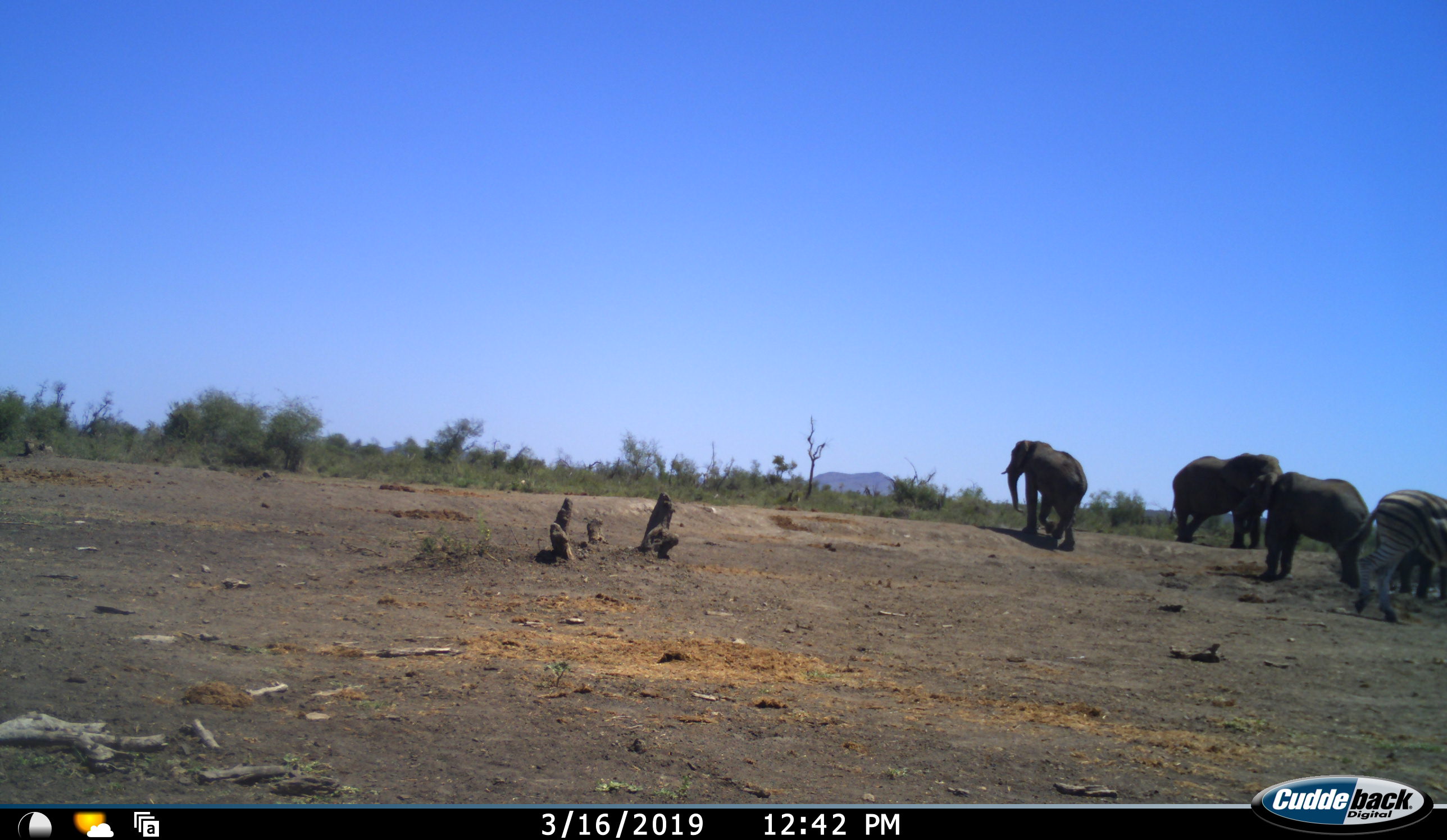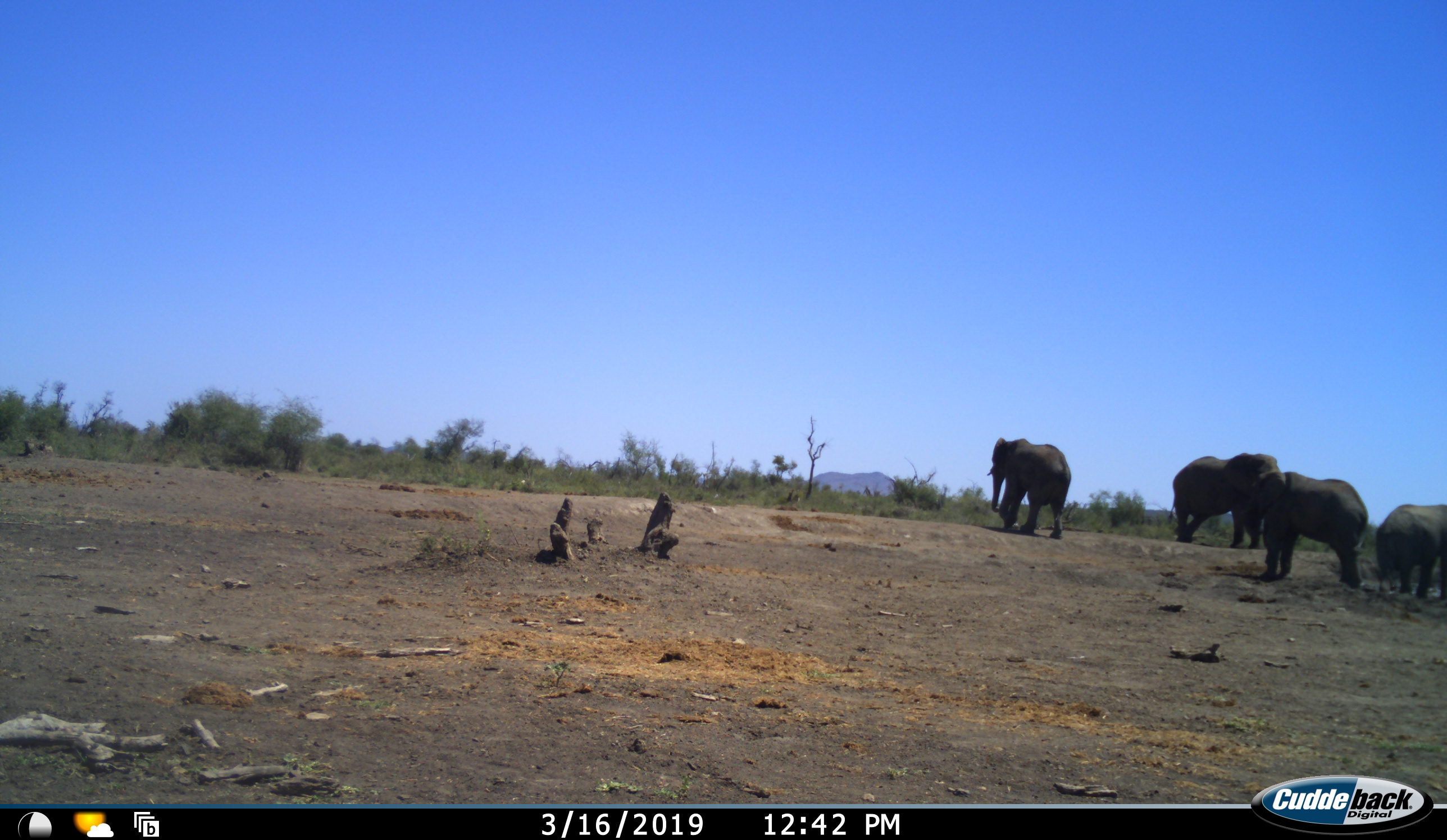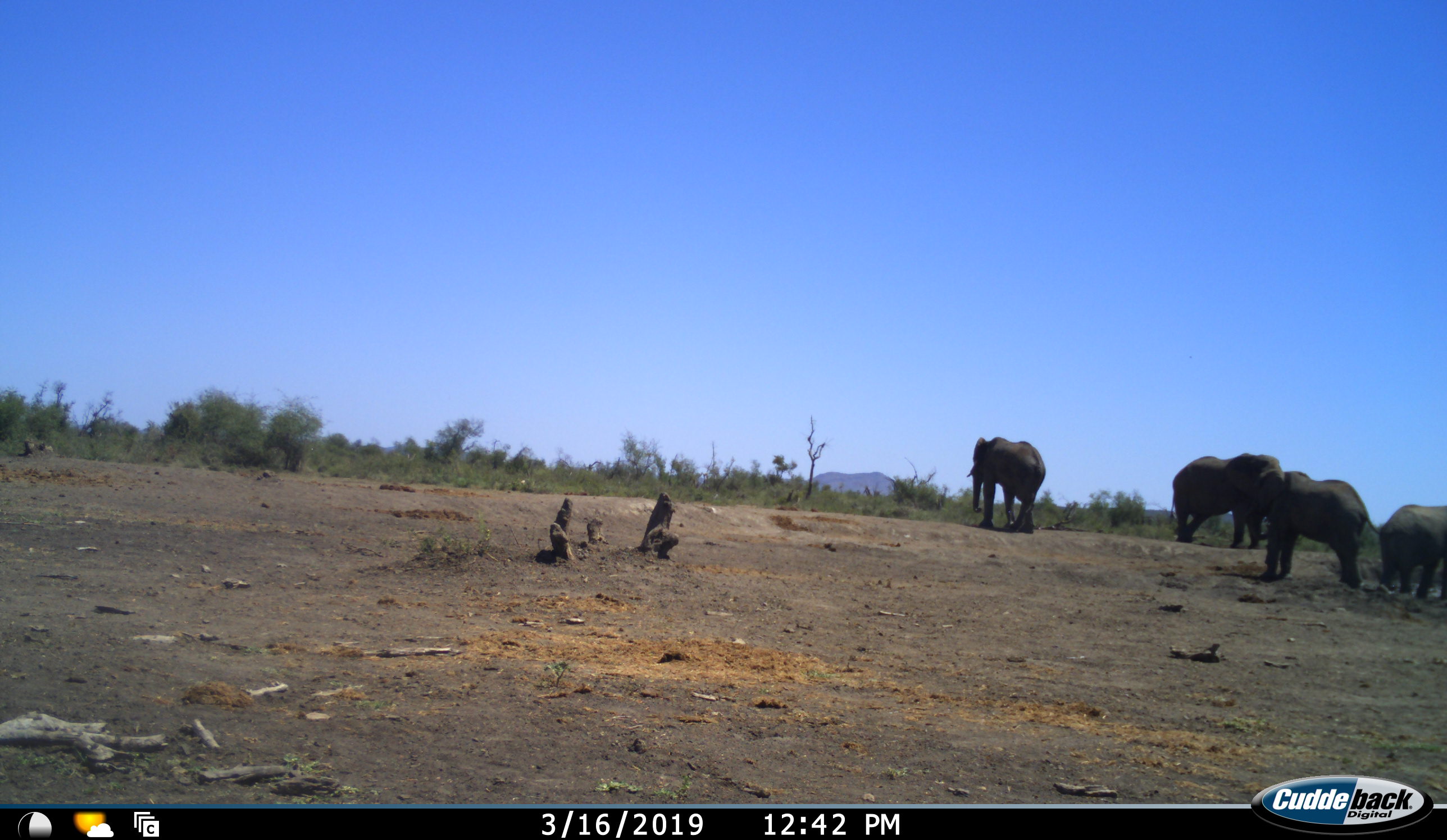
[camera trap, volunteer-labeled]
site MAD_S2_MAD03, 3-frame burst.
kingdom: Animalia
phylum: Chordata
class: Mammalia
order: Proboscidea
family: Elephantidae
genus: Loxodonta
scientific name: Loxodonta africana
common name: african bush elephant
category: elephant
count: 4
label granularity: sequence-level